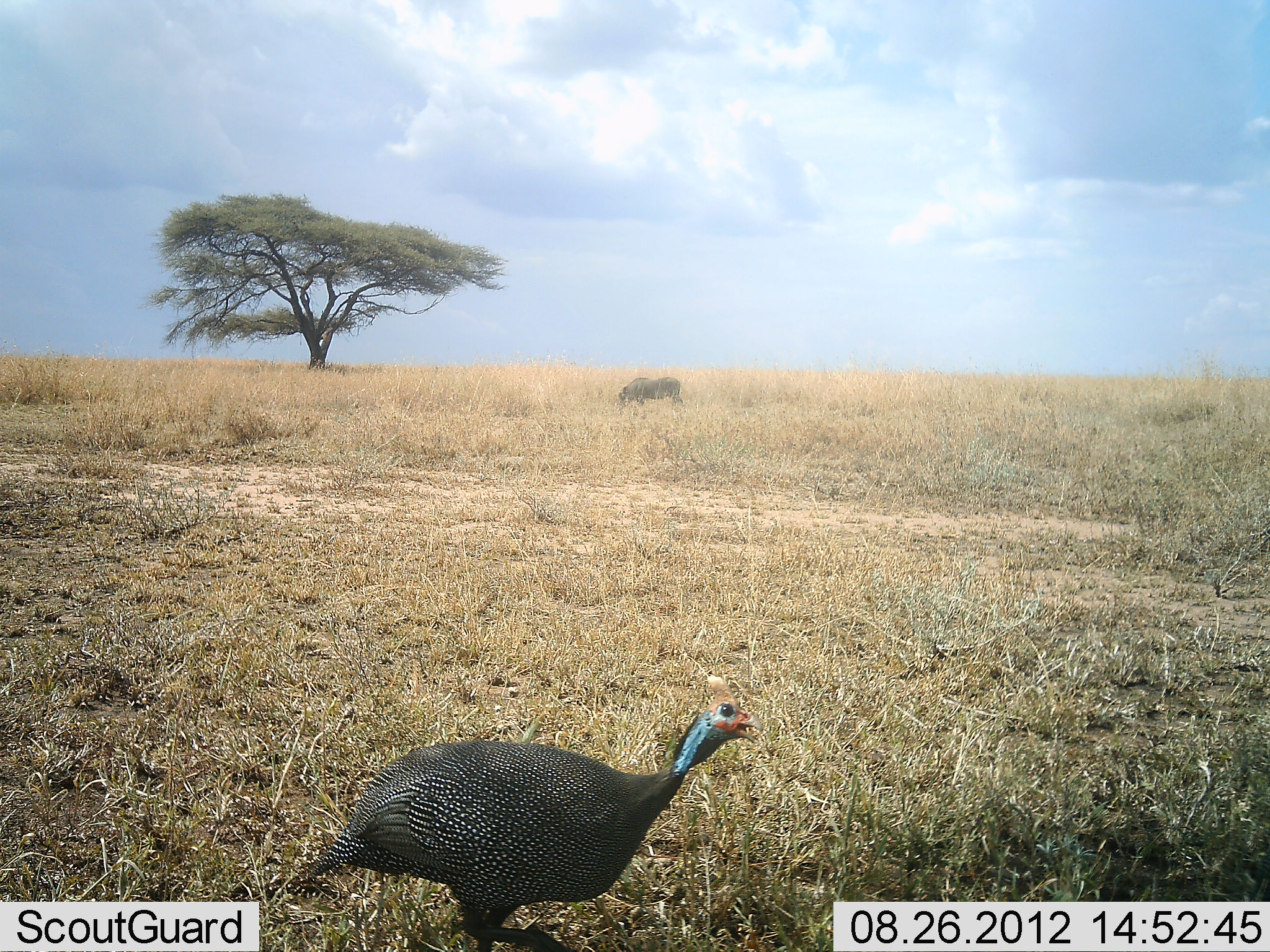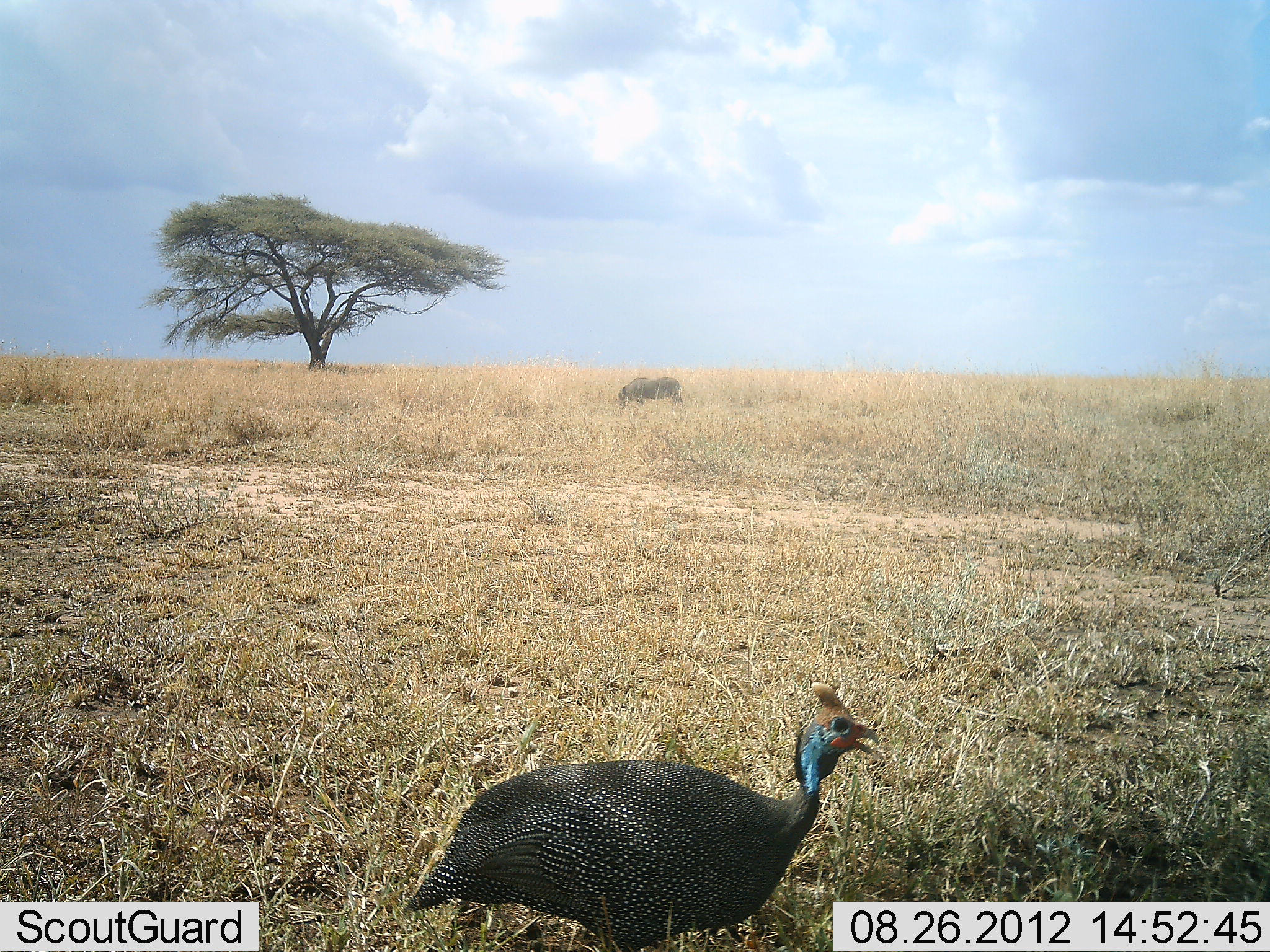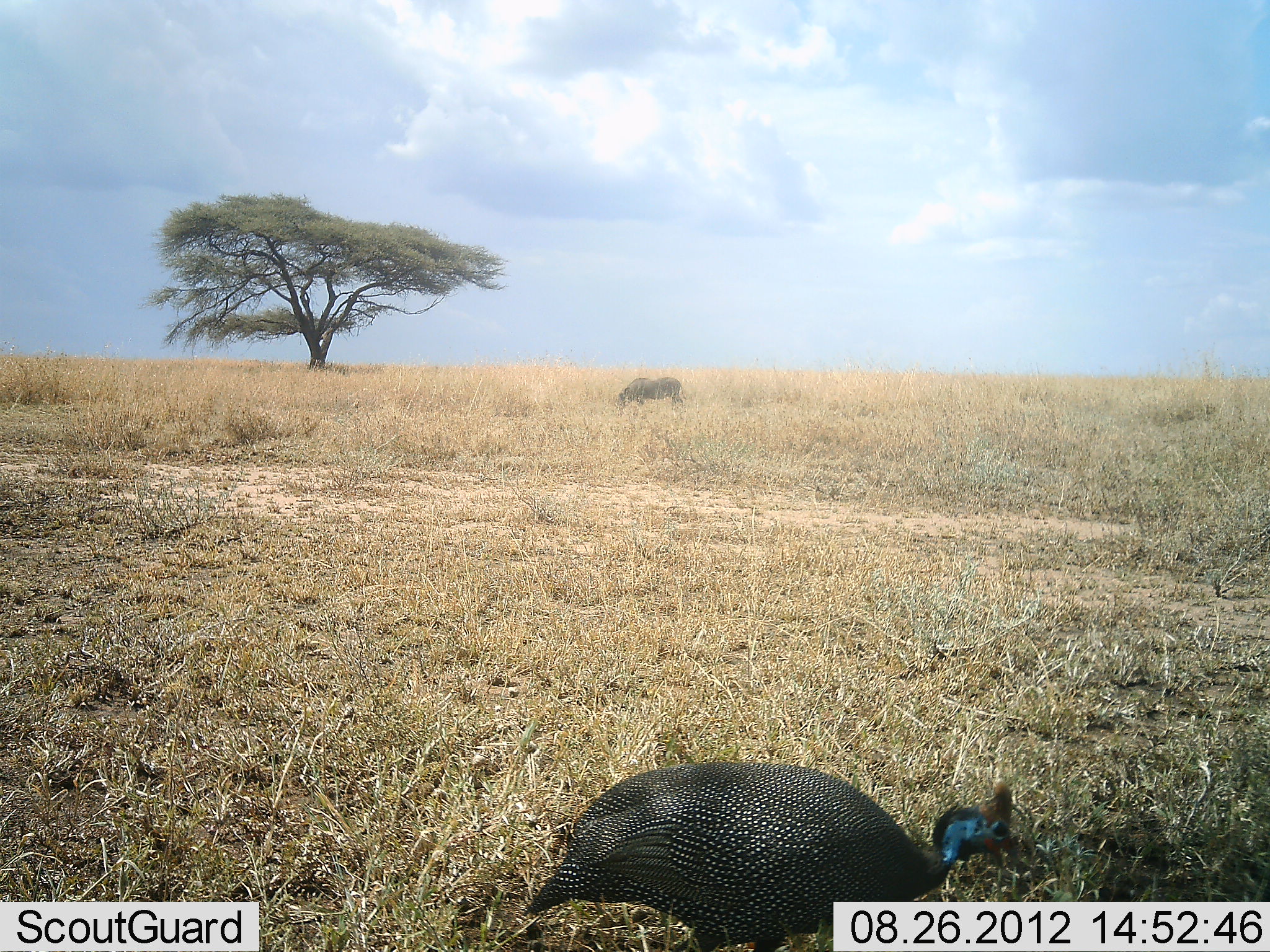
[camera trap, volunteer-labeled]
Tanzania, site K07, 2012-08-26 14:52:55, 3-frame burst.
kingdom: Animalia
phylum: Chordata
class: Aves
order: Galliformes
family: Numididae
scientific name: Numididae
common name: guinea fowl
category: guineafowl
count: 1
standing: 5%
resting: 0%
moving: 85%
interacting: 0%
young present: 0%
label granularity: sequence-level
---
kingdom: Animalia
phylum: Chordata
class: Mammalia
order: Artiodactyla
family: Suidae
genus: Phacochoerus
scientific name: Phacochoerus africanus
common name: warthog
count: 1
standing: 38%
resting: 0%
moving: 0%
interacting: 0%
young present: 0%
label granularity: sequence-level